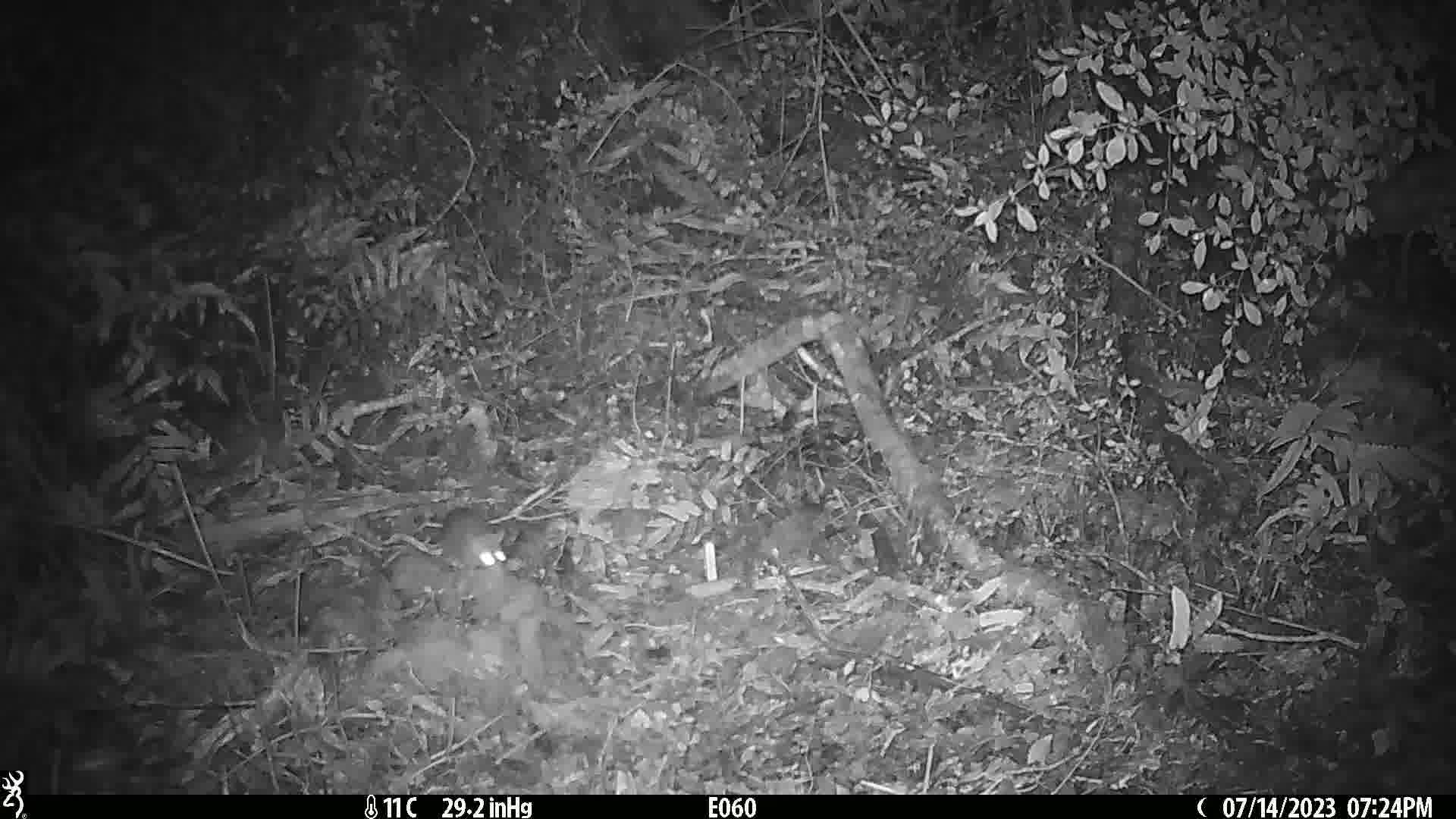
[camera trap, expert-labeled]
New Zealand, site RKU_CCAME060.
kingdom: Animalia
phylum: Chordata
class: Mammalia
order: Rodentia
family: Muridae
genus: Rattus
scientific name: Rattus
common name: rat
Rat (Rattus).